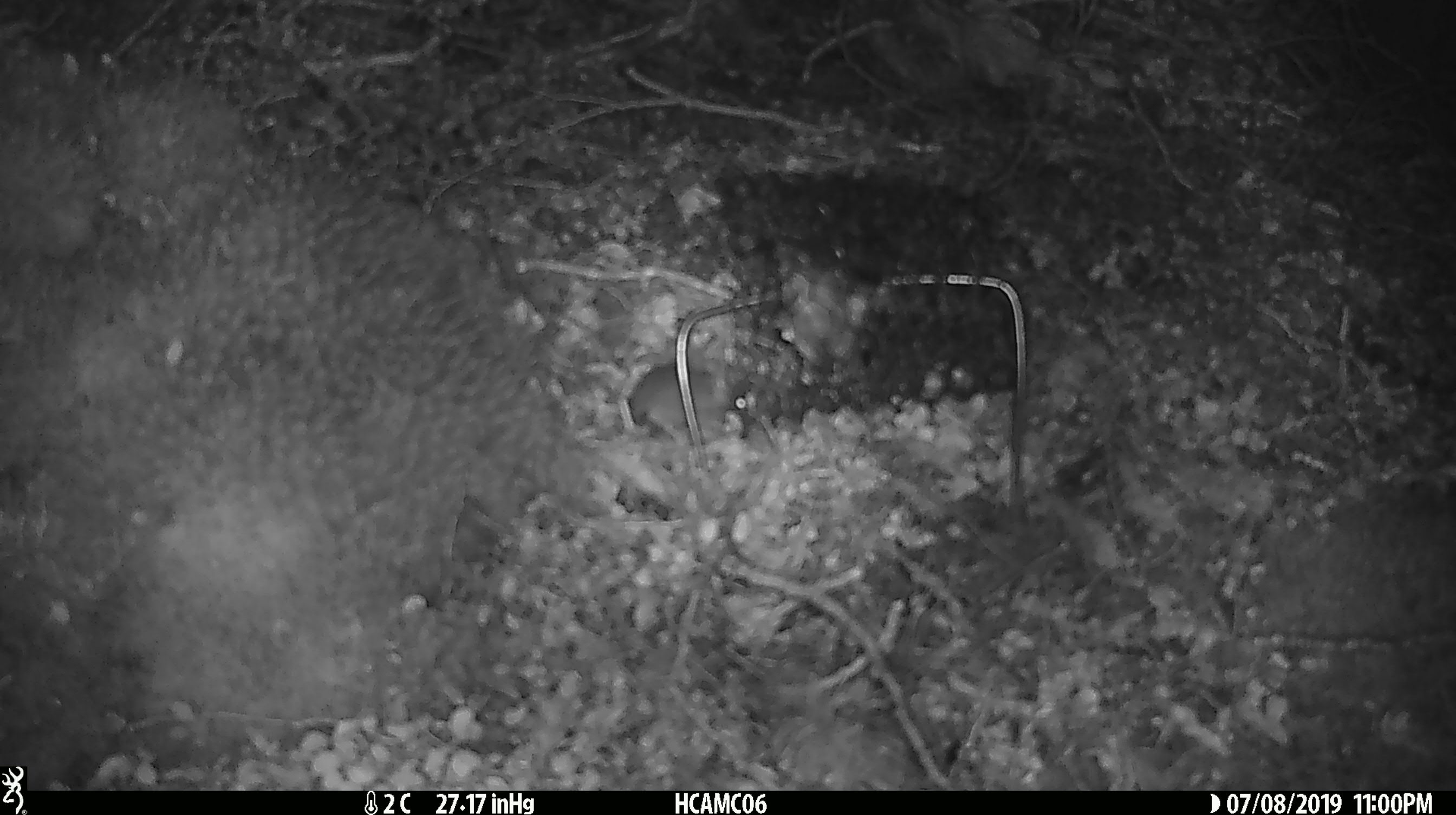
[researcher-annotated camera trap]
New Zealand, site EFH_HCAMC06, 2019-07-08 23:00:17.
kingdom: Animalia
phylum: Chordata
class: Mammalia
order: Rodentia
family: Muridae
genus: Mus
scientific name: Mus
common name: mouse